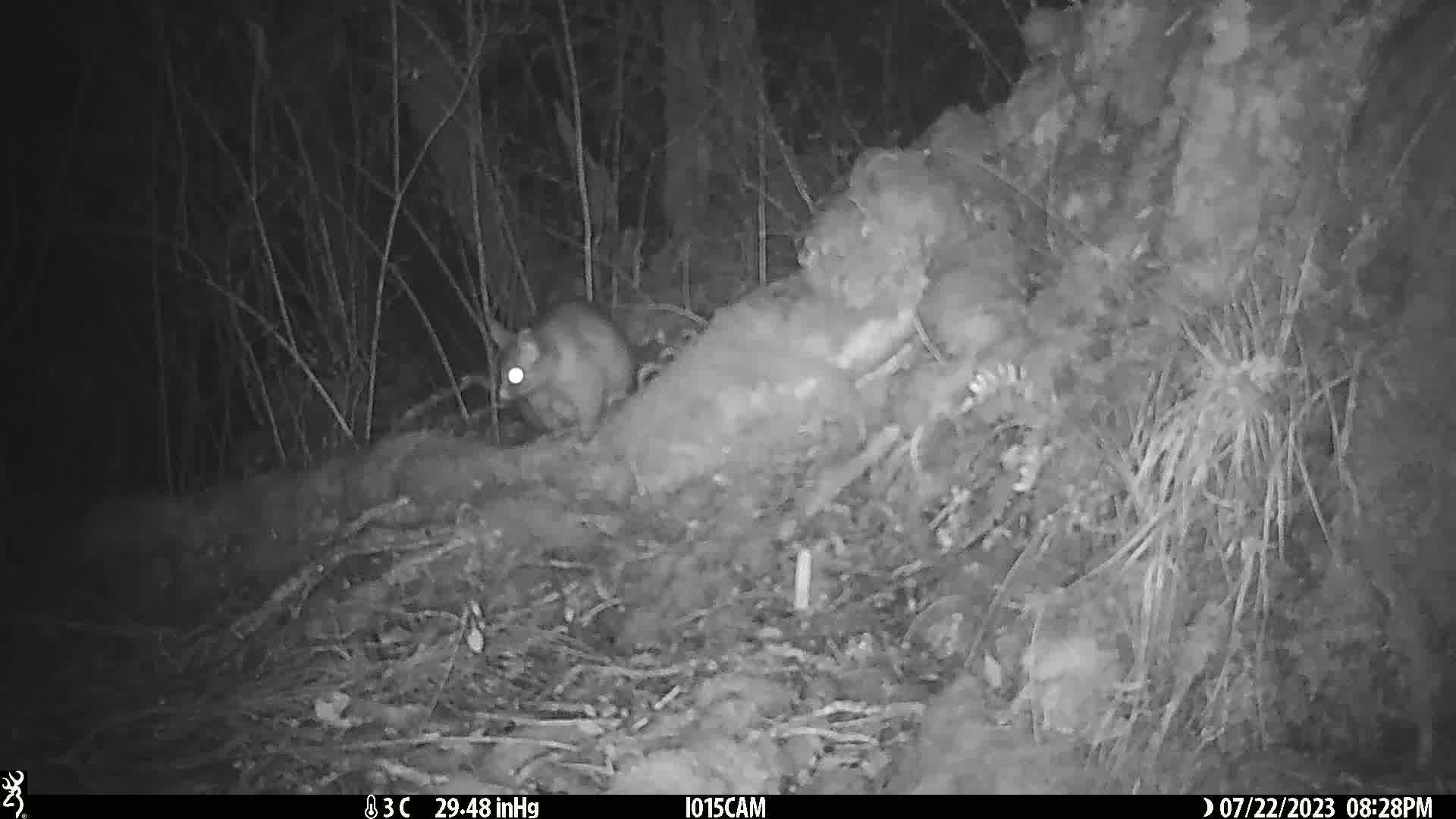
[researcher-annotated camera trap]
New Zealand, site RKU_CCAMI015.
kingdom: Animalia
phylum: Chordata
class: Mammalia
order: Diprotodontia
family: Phalangeridae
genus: Trichosurus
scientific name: Trichosurus vulpecula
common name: common brushtail possum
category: possum